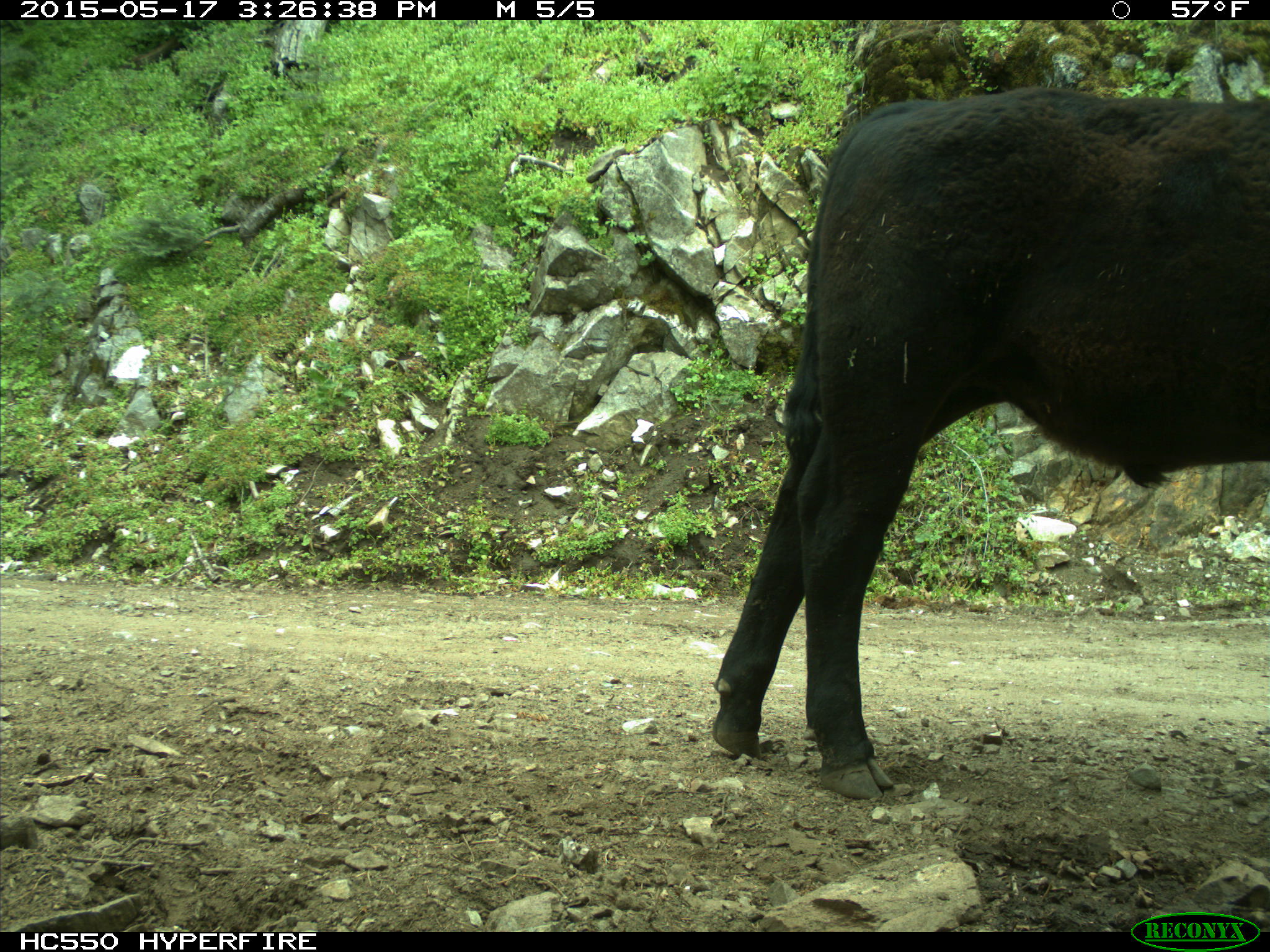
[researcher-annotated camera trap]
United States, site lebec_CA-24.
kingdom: Animalia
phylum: Chordata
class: Mammalia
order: Artiodactyla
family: Bovidae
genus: Bos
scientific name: Bos taurus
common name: domestic cow